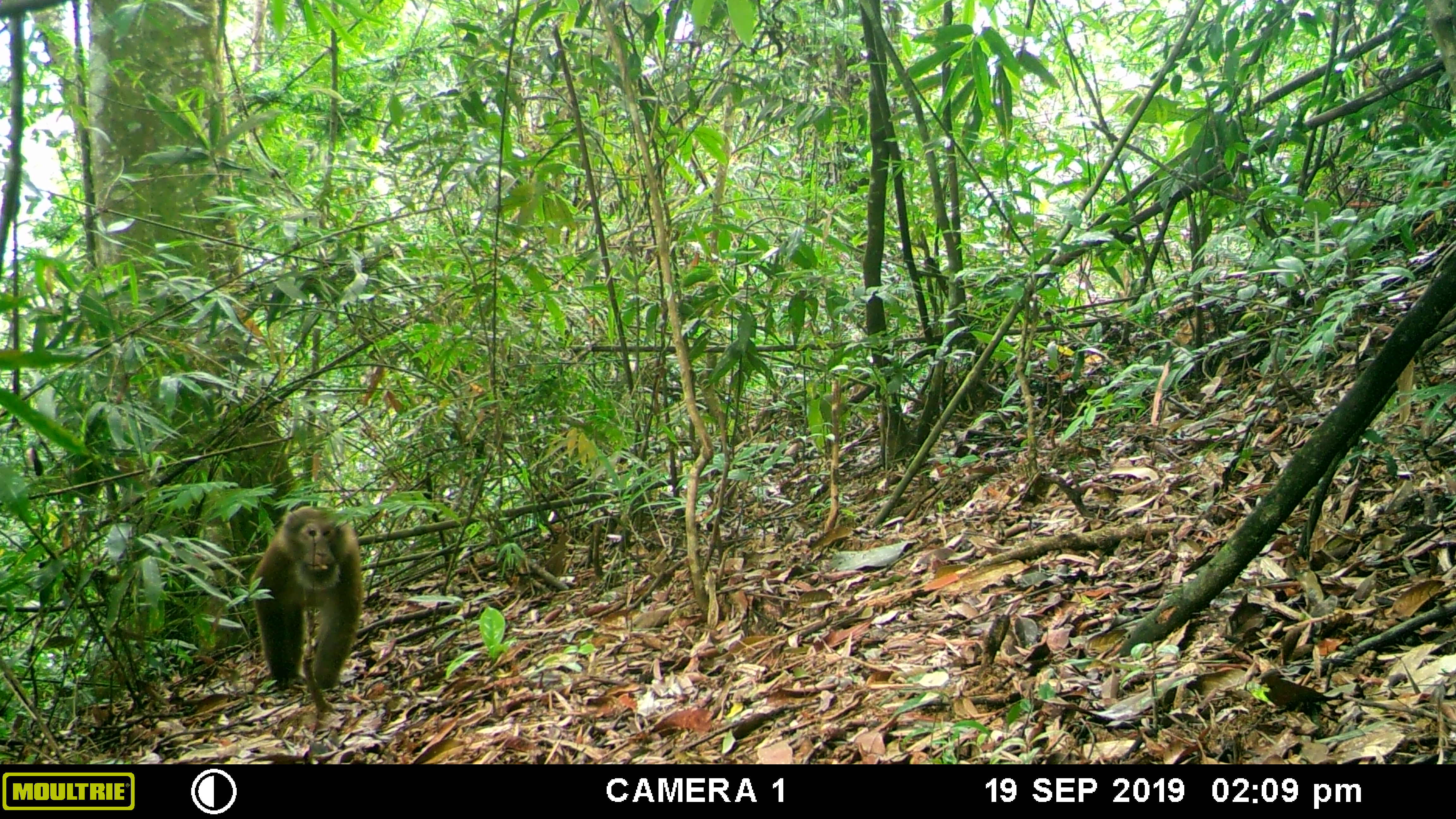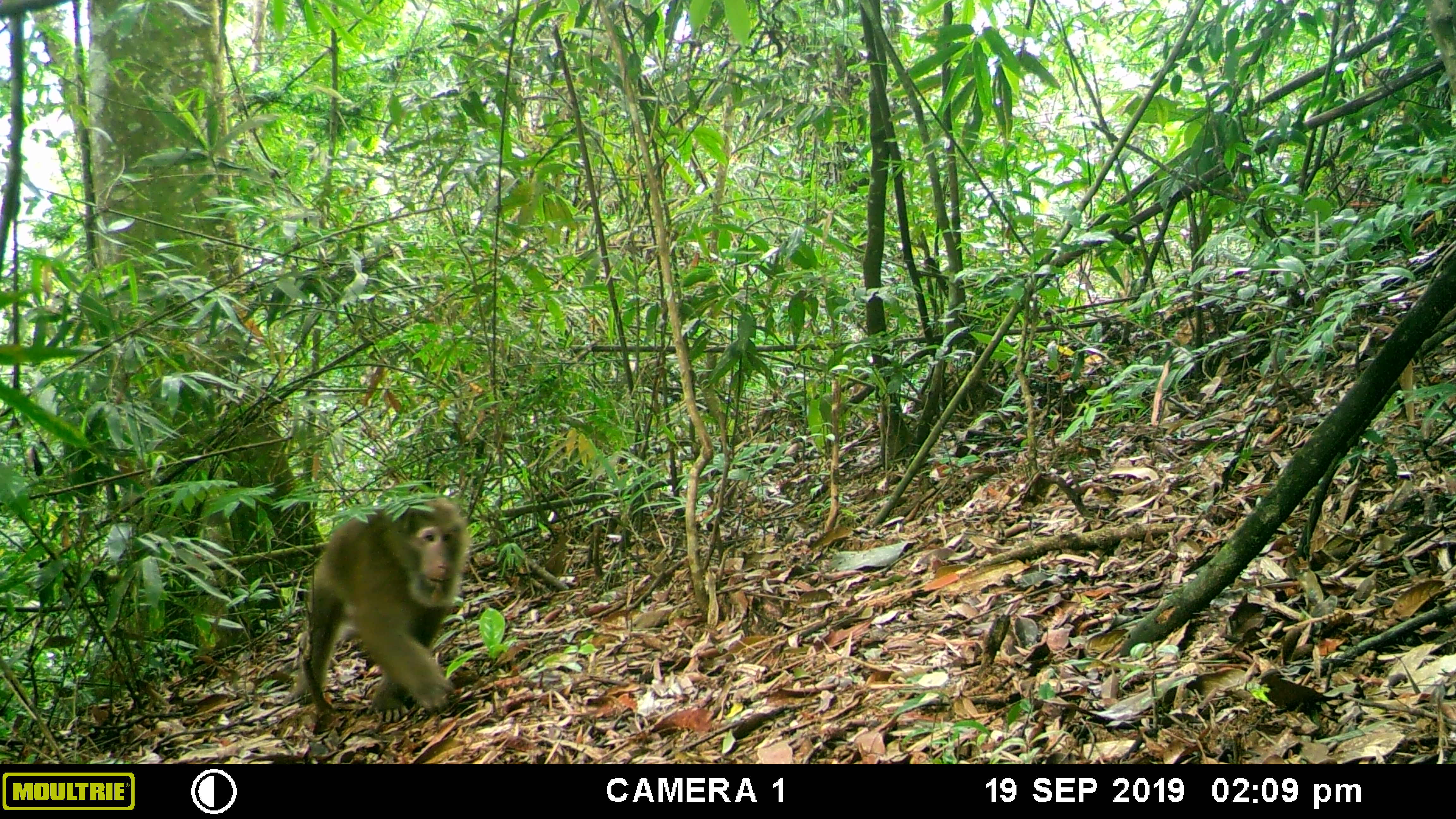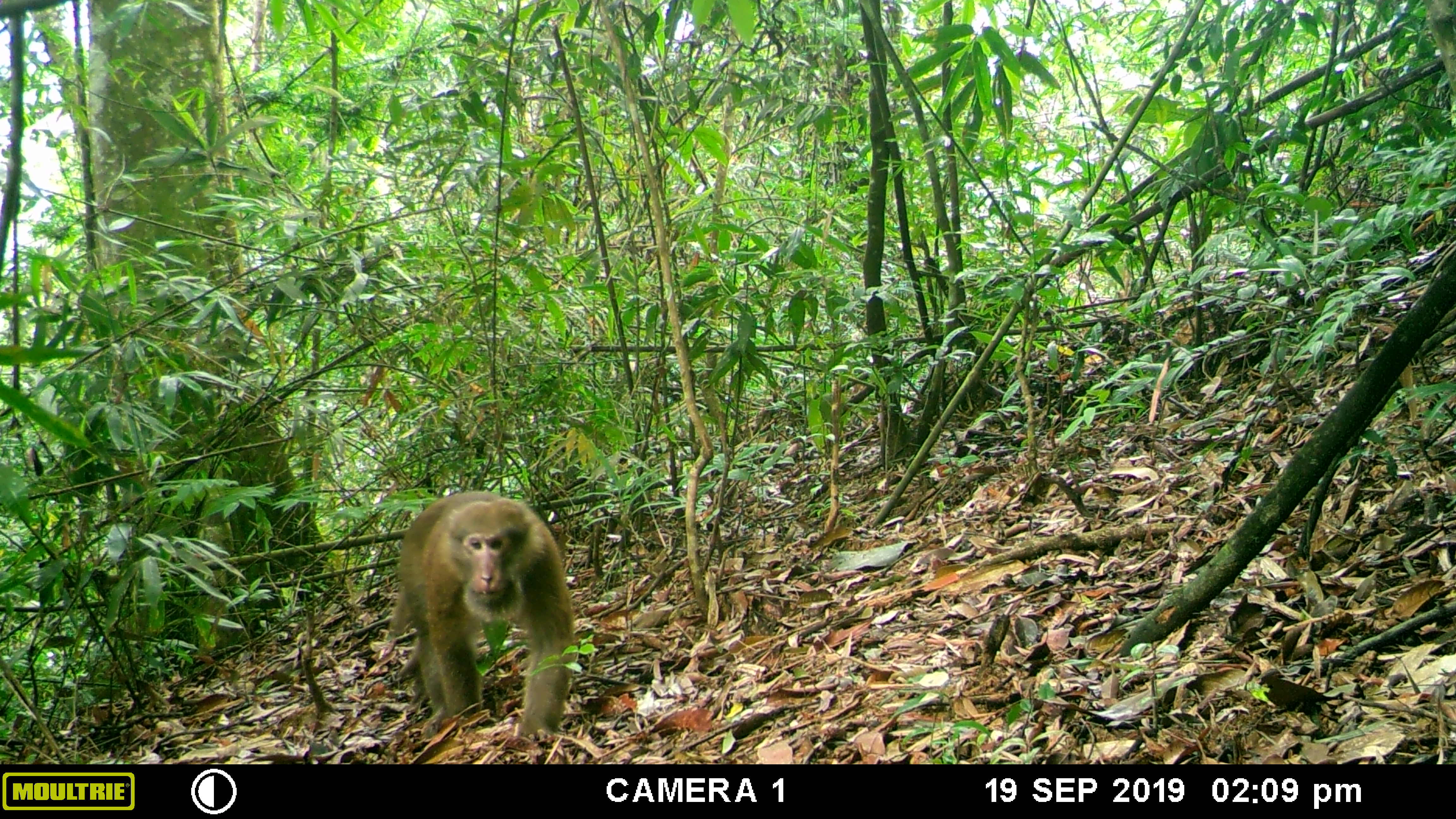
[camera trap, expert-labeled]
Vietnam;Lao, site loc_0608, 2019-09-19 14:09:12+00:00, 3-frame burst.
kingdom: Animalia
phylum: Chordata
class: Mammalia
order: Primates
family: Cercopithecidae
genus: Macaca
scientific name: Macaca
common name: macaques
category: assam or rhesus macaque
Assam or rhesus macaque (macaques) (Macaca). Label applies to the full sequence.